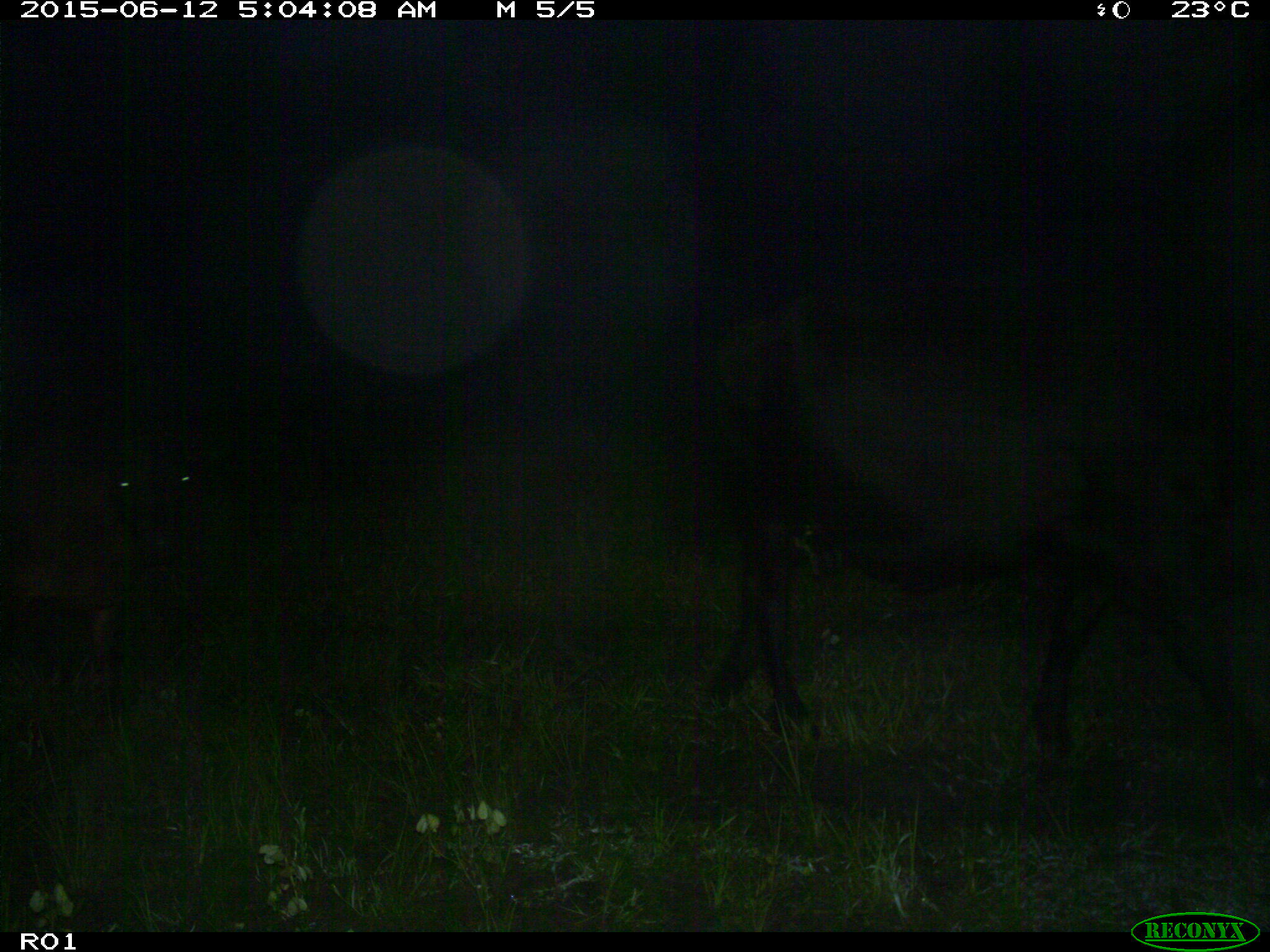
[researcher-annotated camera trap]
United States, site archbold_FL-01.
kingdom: Animalia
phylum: Chordata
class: Mammalia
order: Artiodactyla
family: Bovidae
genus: Bos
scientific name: Bos taurus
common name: domestic cow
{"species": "Bos taurus (domestic cow)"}